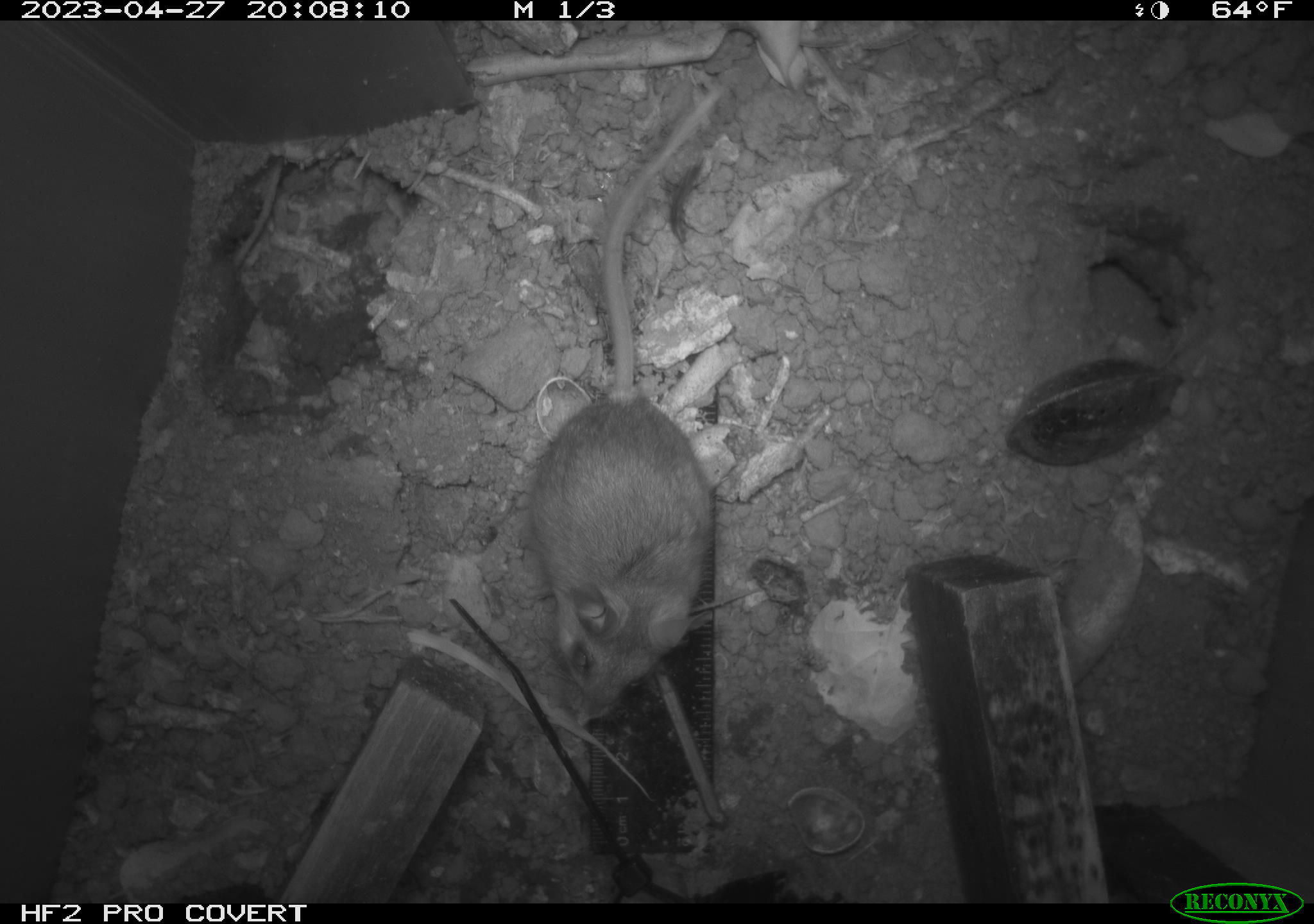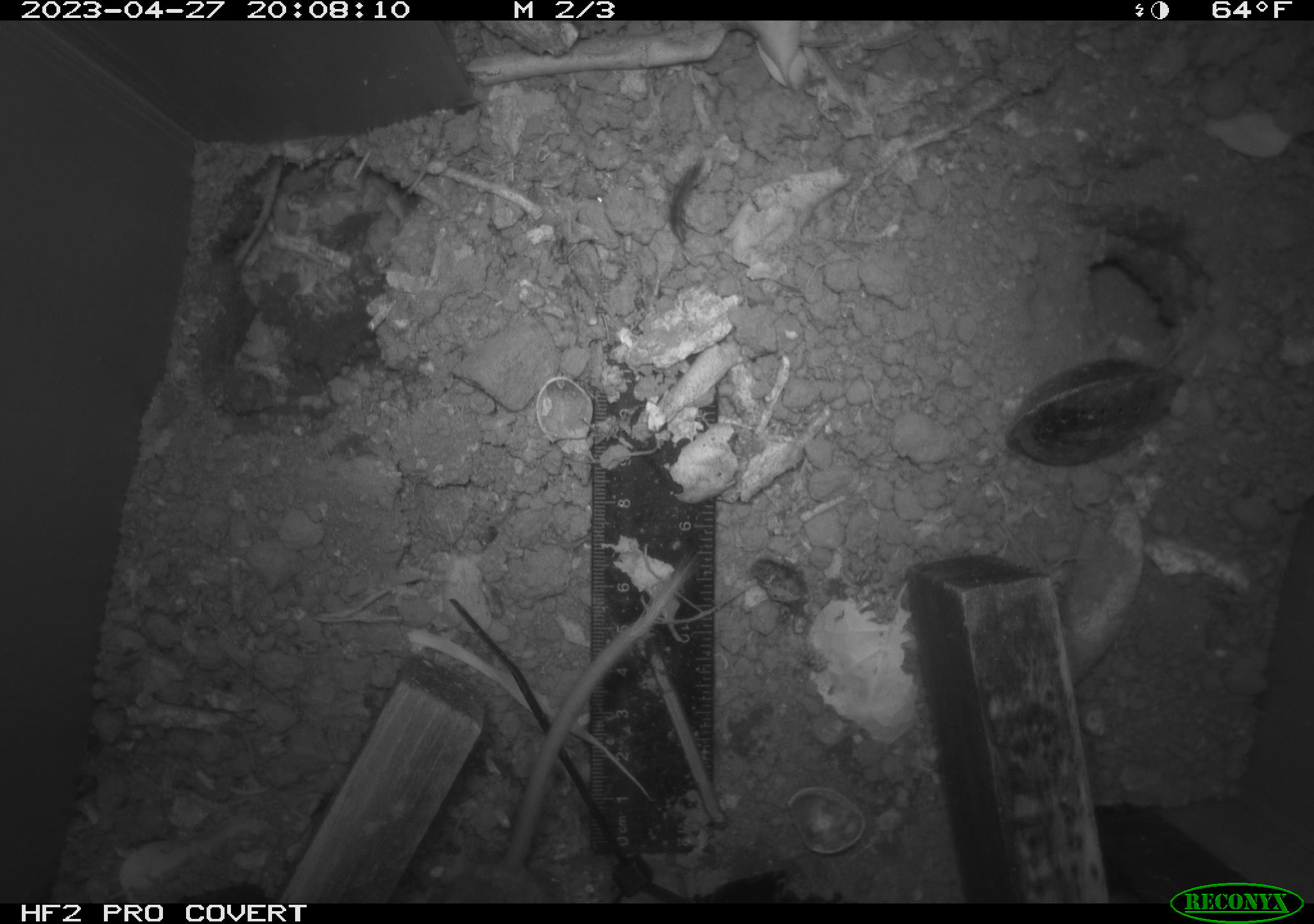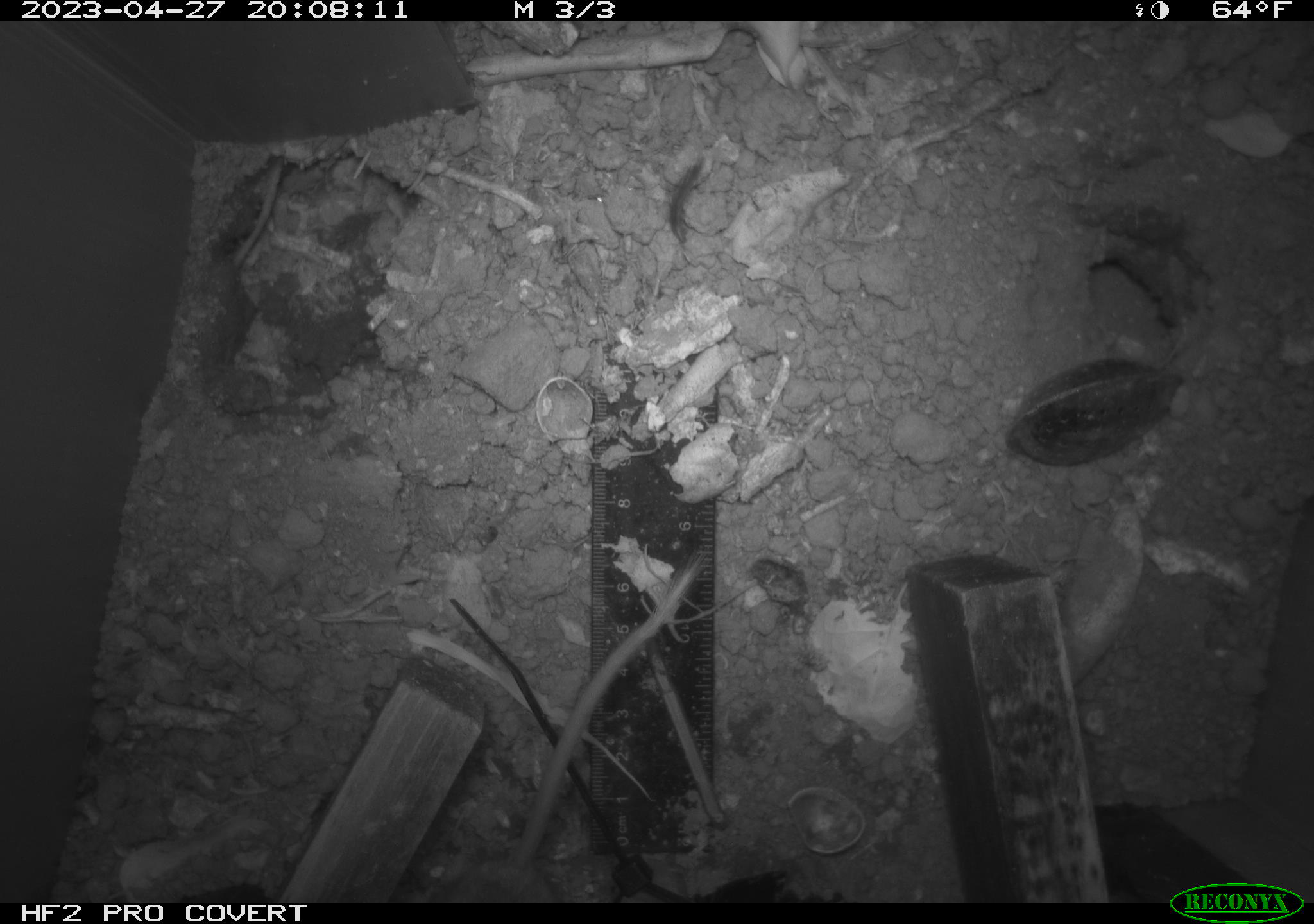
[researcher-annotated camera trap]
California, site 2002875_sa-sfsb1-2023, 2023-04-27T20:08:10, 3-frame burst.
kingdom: Animalia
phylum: Chordata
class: Mammalia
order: Rodentia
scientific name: Rodentia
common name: mouse species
Mouse species (Rodentia).